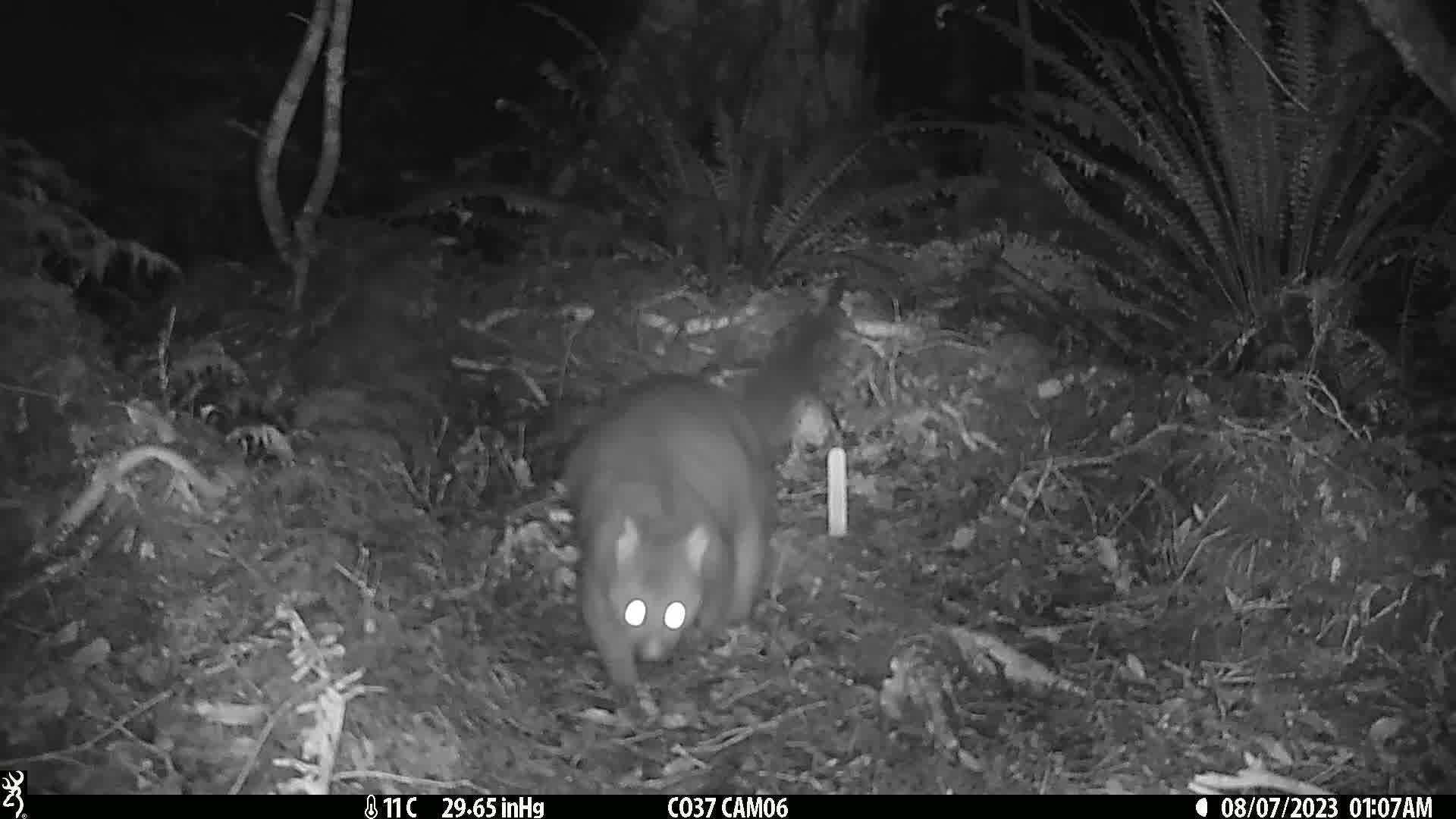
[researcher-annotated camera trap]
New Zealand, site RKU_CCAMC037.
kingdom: Animalia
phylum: Chordata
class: Mammalia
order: Diprotodontia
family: Phalangeridae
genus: Trichosurus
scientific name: Trichosurus vulpecula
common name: common brushtail possum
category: possum